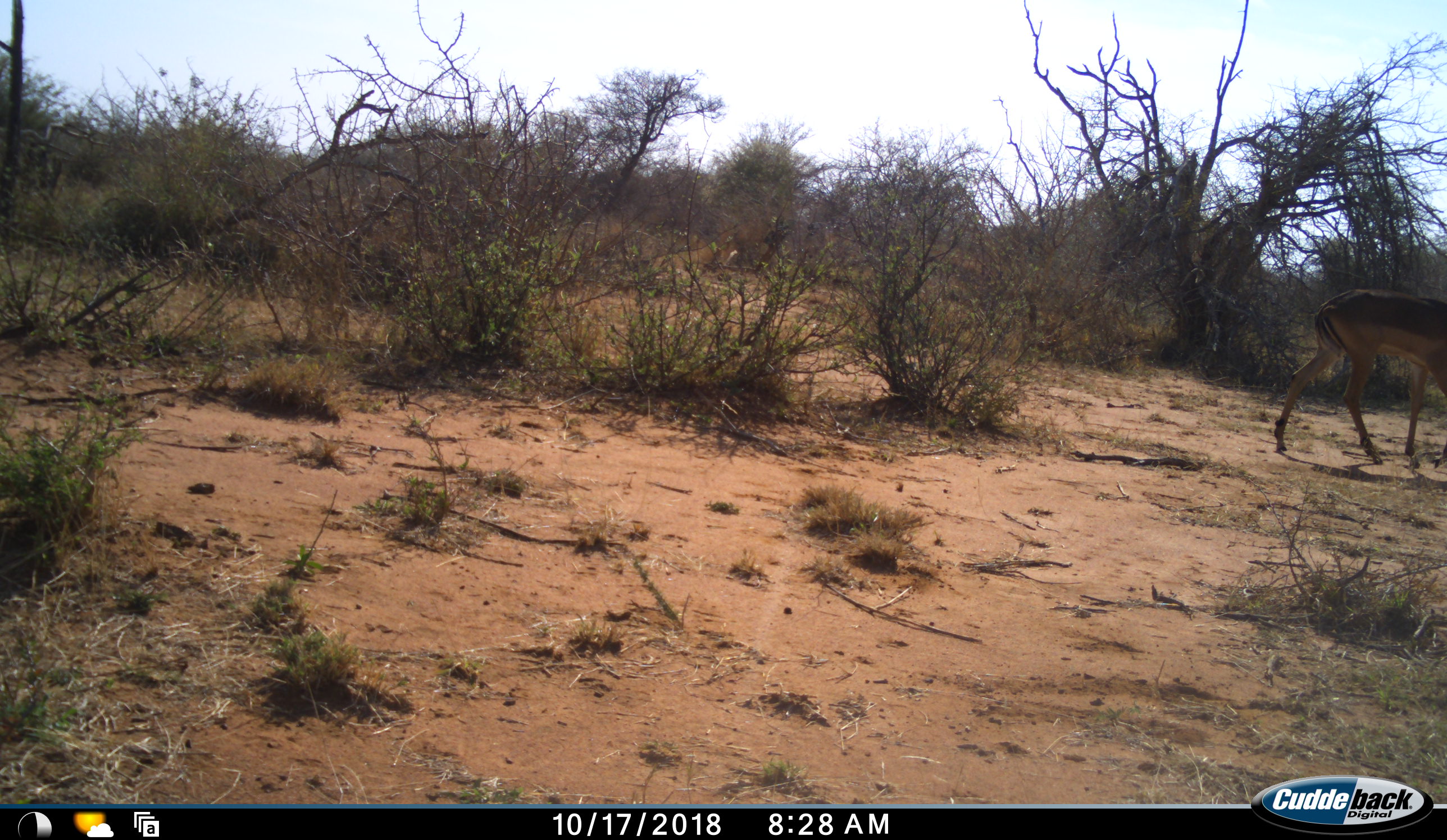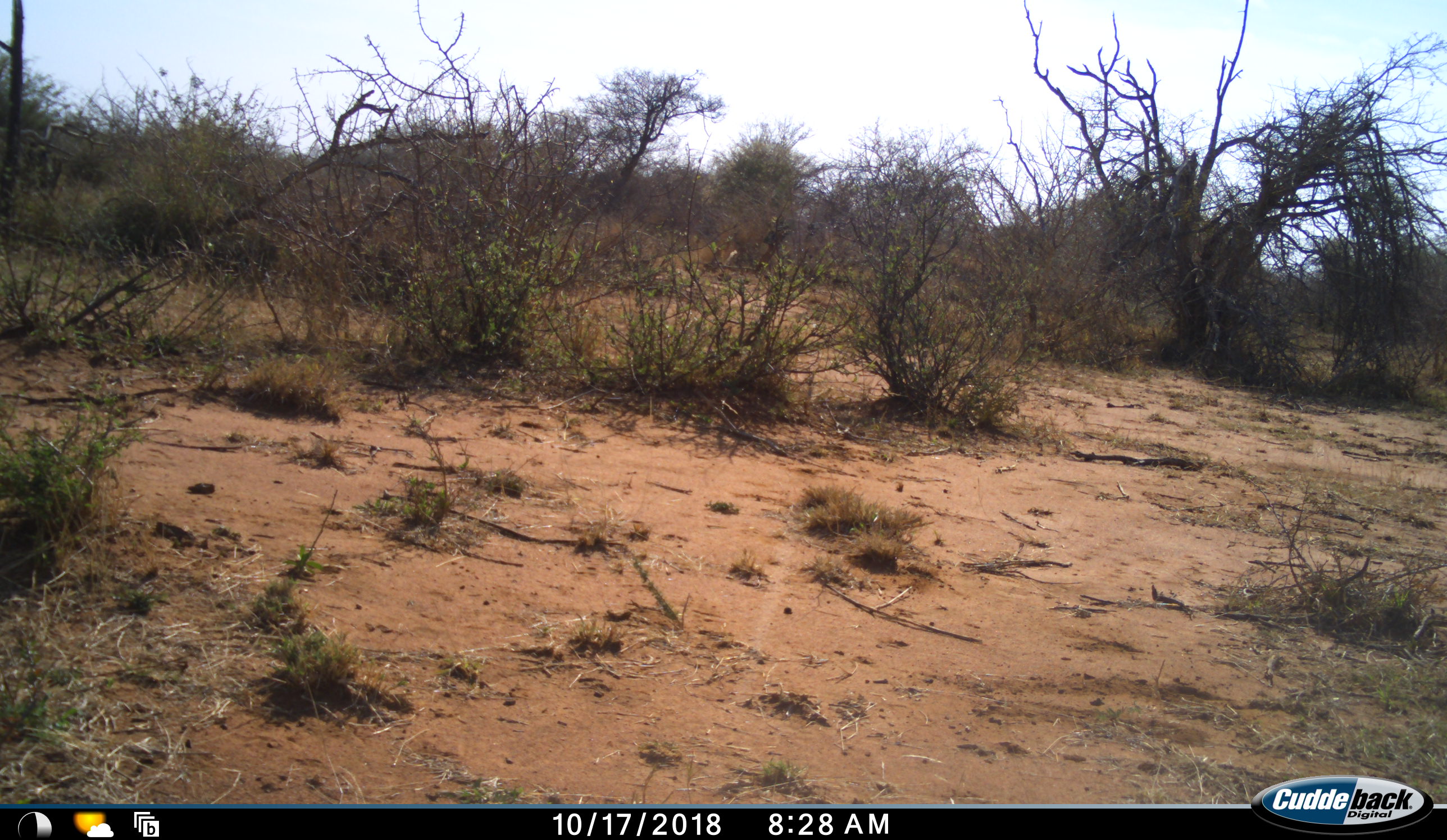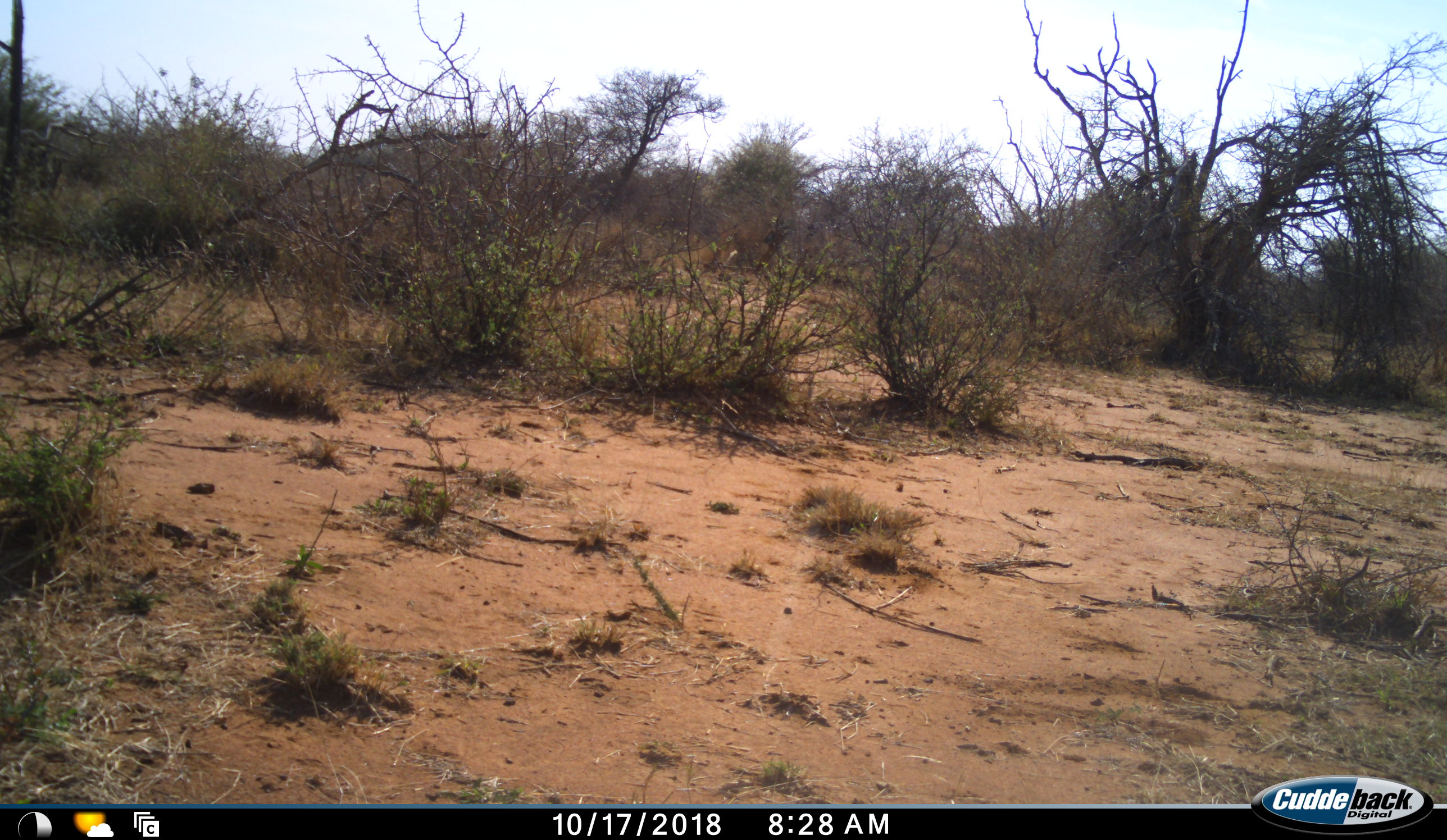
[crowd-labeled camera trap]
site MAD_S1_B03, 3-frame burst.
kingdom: Animalia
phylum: Chordata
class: Mammalia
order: Artiodactyla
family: Bovidae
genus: Aepyceros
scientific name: Aepyceros melampus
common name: impala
Impala (Aepyceros melampus), count 1. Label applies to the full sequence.